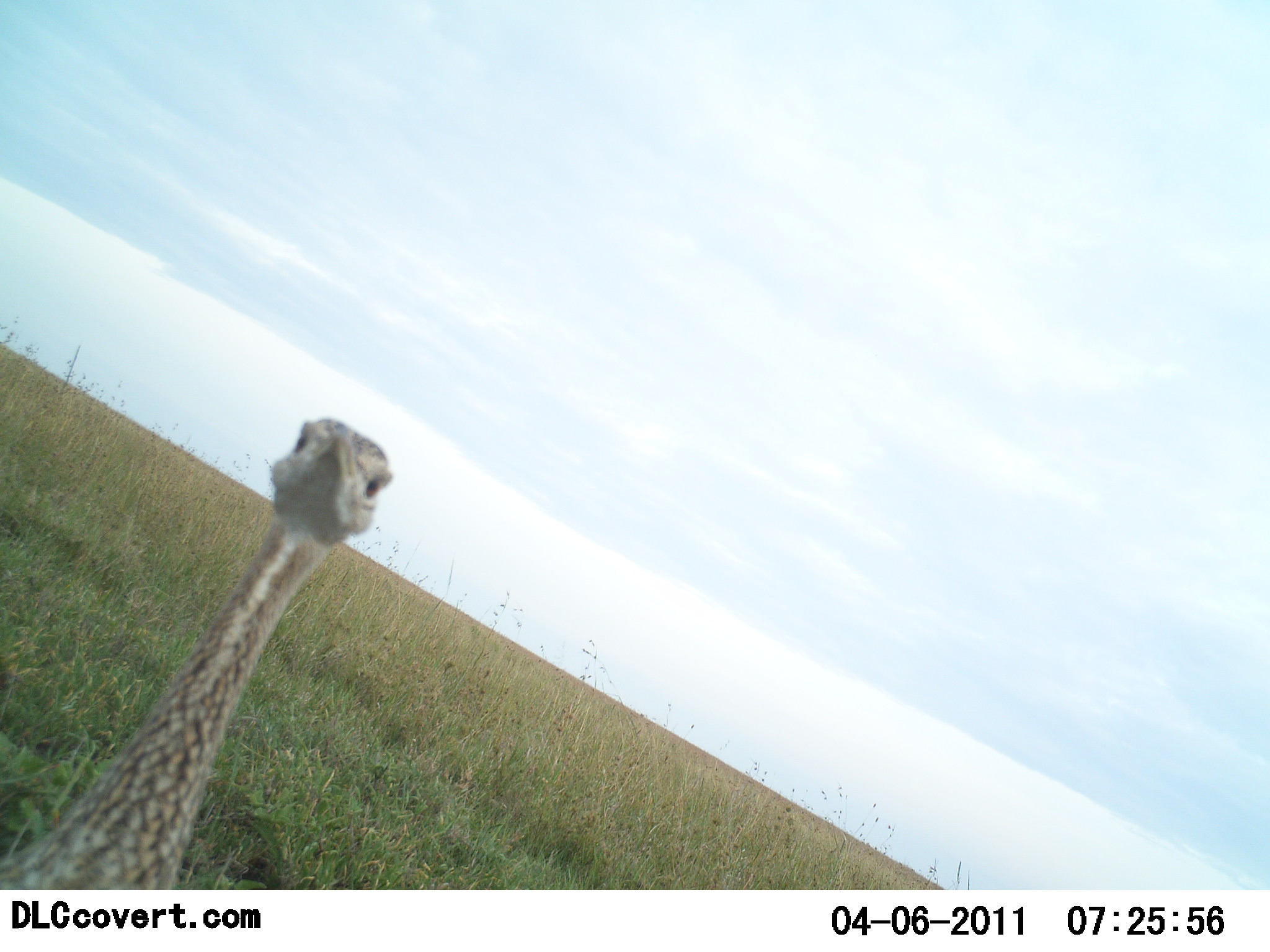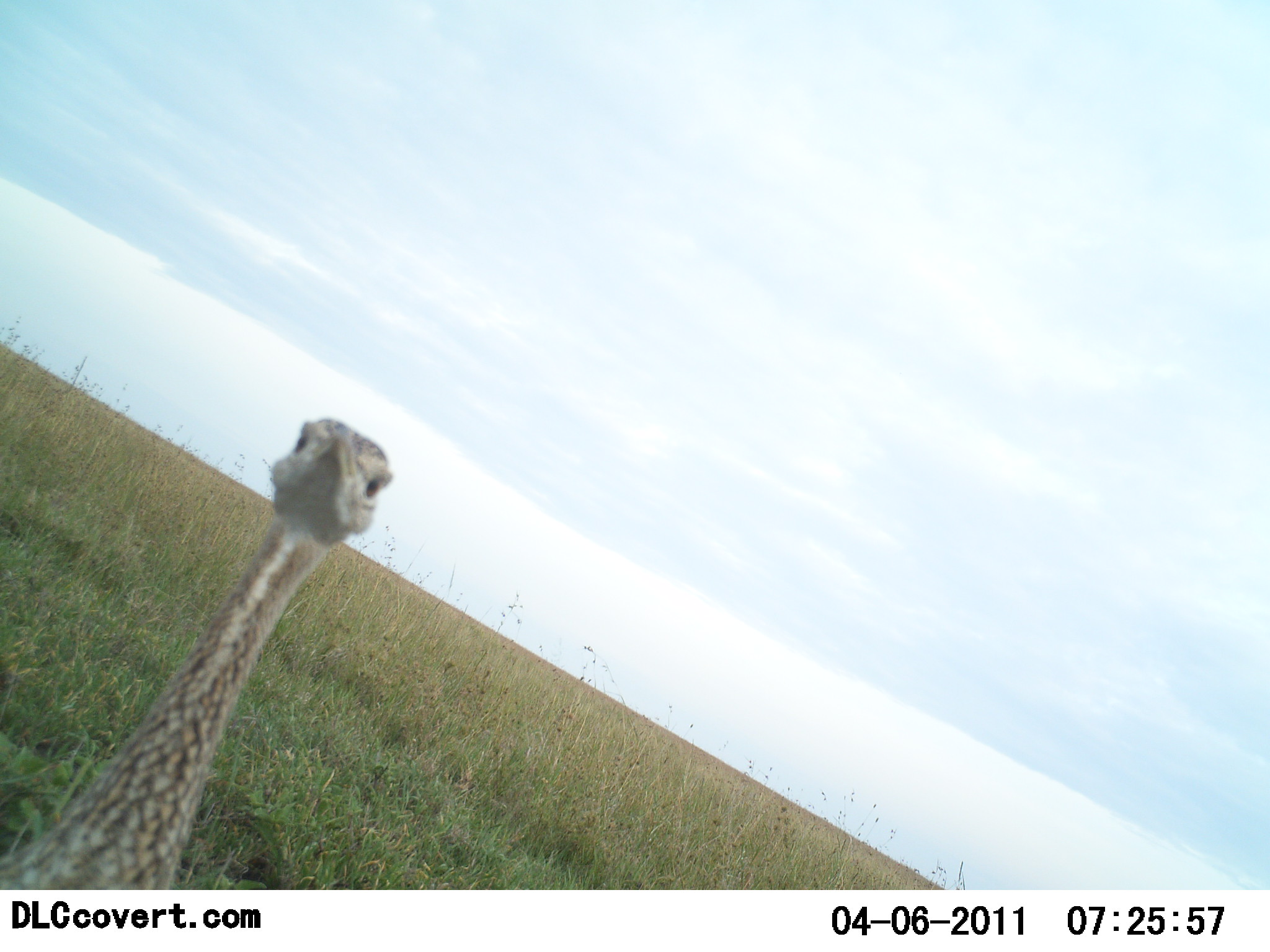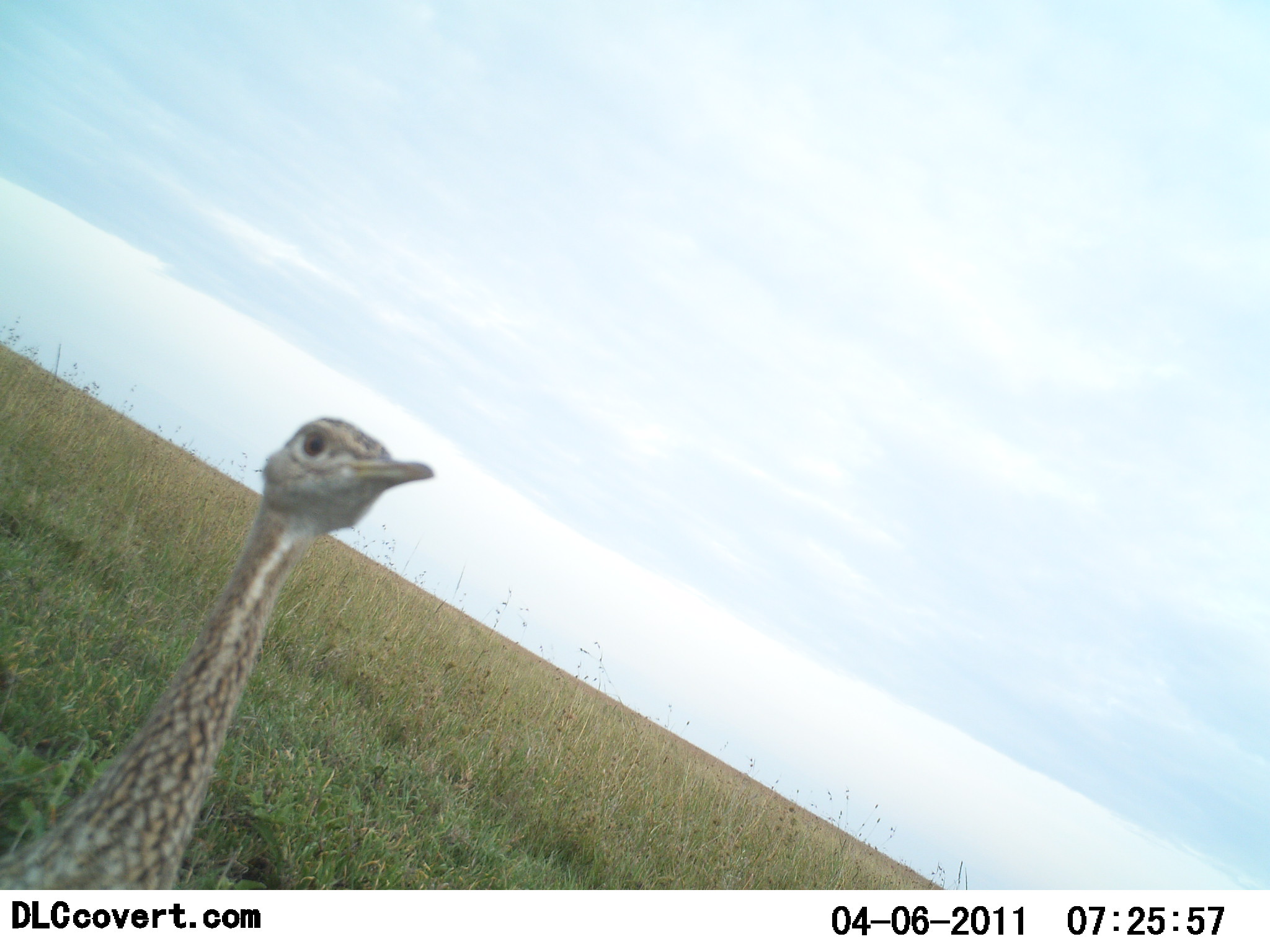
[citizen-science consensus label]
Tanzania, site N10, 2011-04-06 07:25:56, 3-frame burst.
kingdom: Animalia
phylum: Chordata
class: Aves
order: Struthioniformes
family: Struthionidae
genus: Struthio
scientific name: Struthio camelus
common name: ostrich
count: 1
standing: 100%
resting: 0%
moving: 0%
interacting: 0%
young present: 9%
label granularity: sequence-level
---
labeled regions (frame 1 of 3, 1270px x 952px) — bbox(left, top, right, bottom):
animal: bbox(0, 416, 396, 891)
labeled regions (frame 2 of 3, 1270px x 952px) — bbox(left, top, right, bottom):
animal: bbox(0, 414, 395, 890)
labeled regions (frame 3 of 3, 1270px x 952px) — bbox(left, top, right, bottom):
animal: bbox(0, 413, 433, 890)